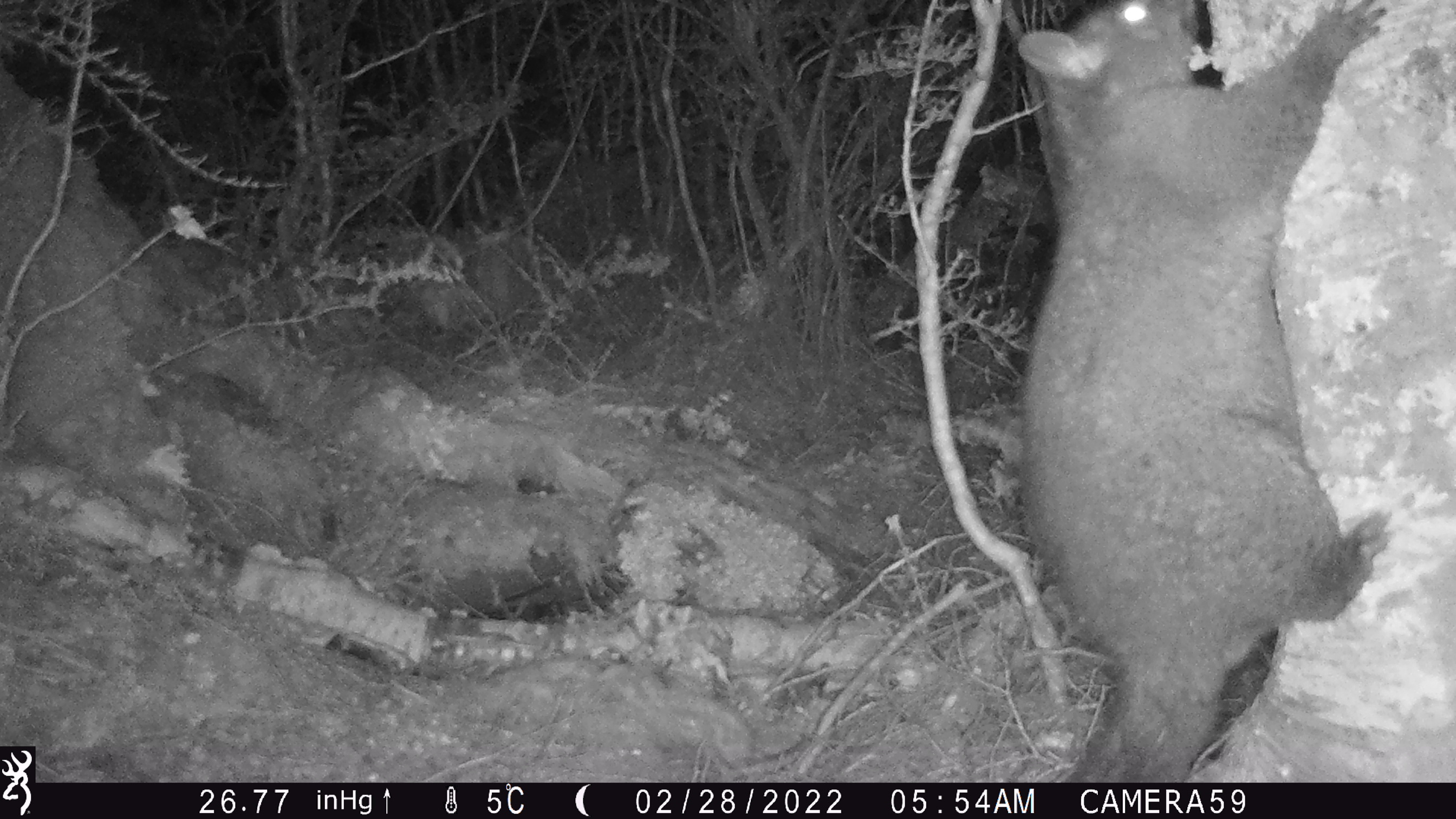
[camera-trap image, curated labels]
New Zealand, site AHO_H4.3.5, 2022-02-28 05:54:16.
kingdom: Animalia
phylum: Chordata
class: Mammalia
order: Diprotodontia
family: Phalangeridae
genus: Trichosurus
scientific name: Trichosurus vulpecula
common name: common brushtail possum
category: possum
Possum (common brushtail possum) (Trichosurus vulpecula).